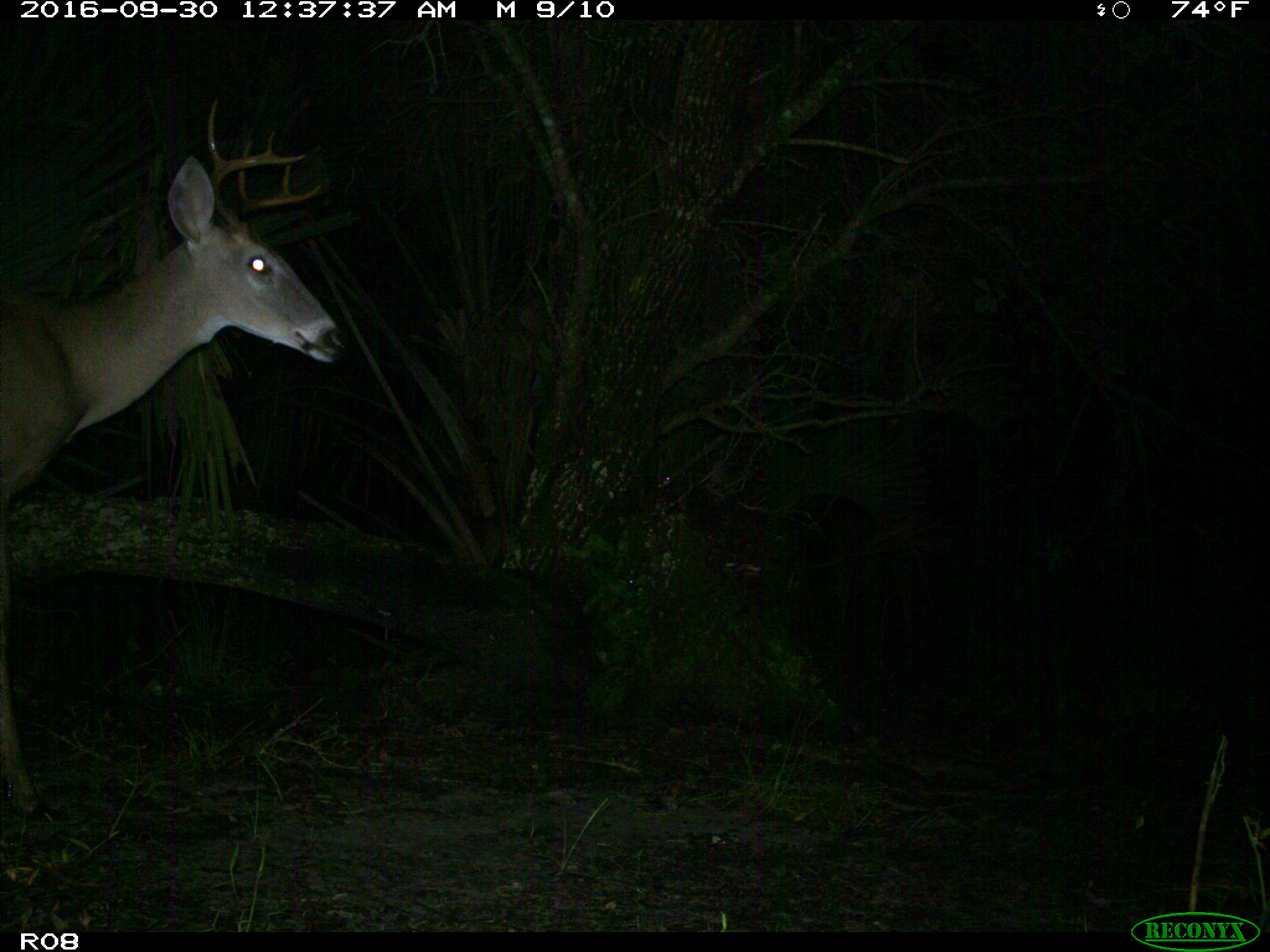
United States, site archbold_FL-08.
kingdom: Animalia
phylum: Chordata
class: Mammalia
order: Artiodactyla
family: Cervidae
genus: Odocoileus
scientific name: Odocoileus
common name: deer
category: unidentified deer